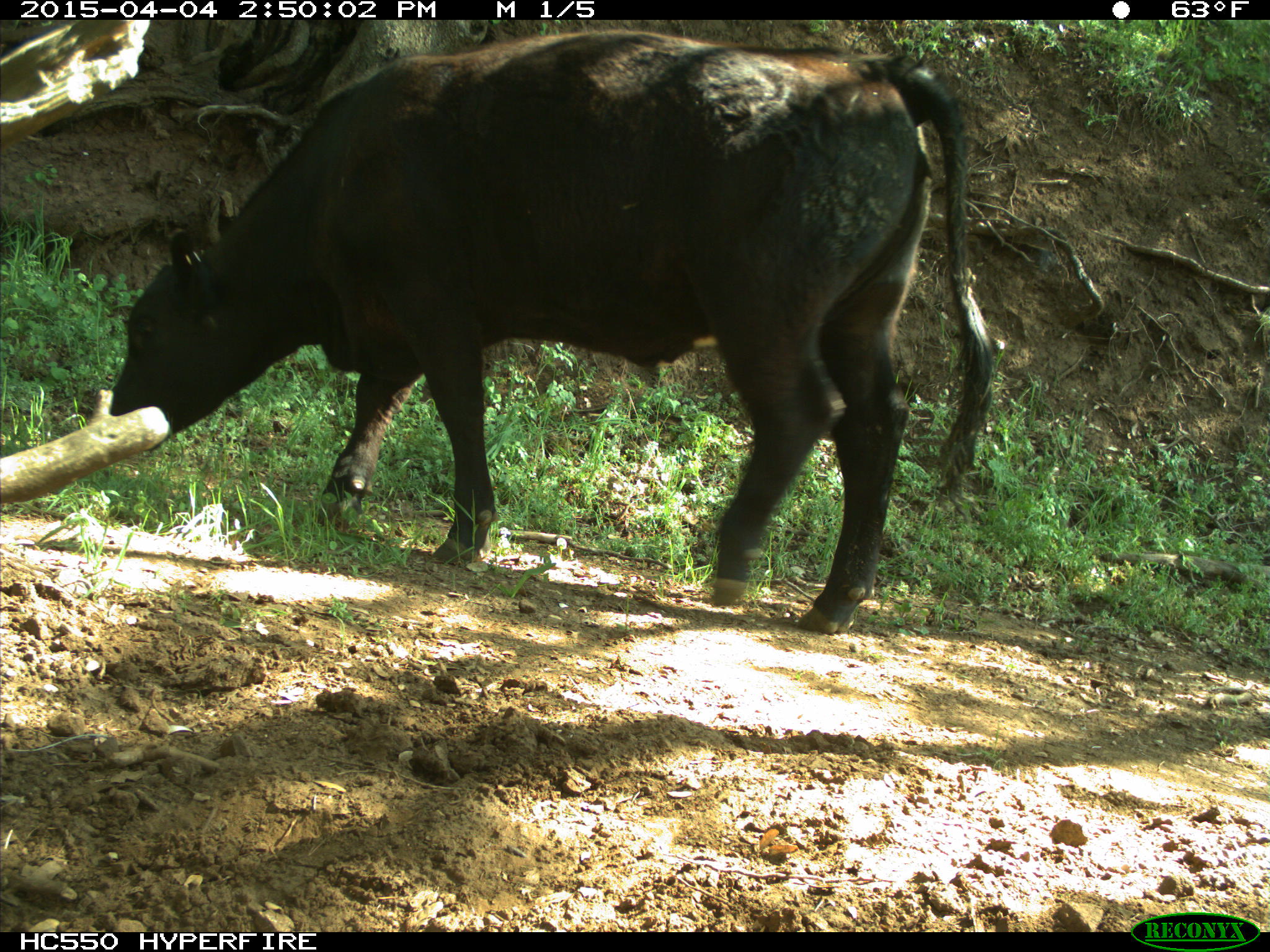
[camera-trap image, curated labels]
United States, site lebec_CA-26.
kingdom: Animalia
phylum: Chordata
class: Mammalia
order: Artiodactyla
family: Bovidae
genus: Bos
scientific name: Bos taurus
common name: domestic cow